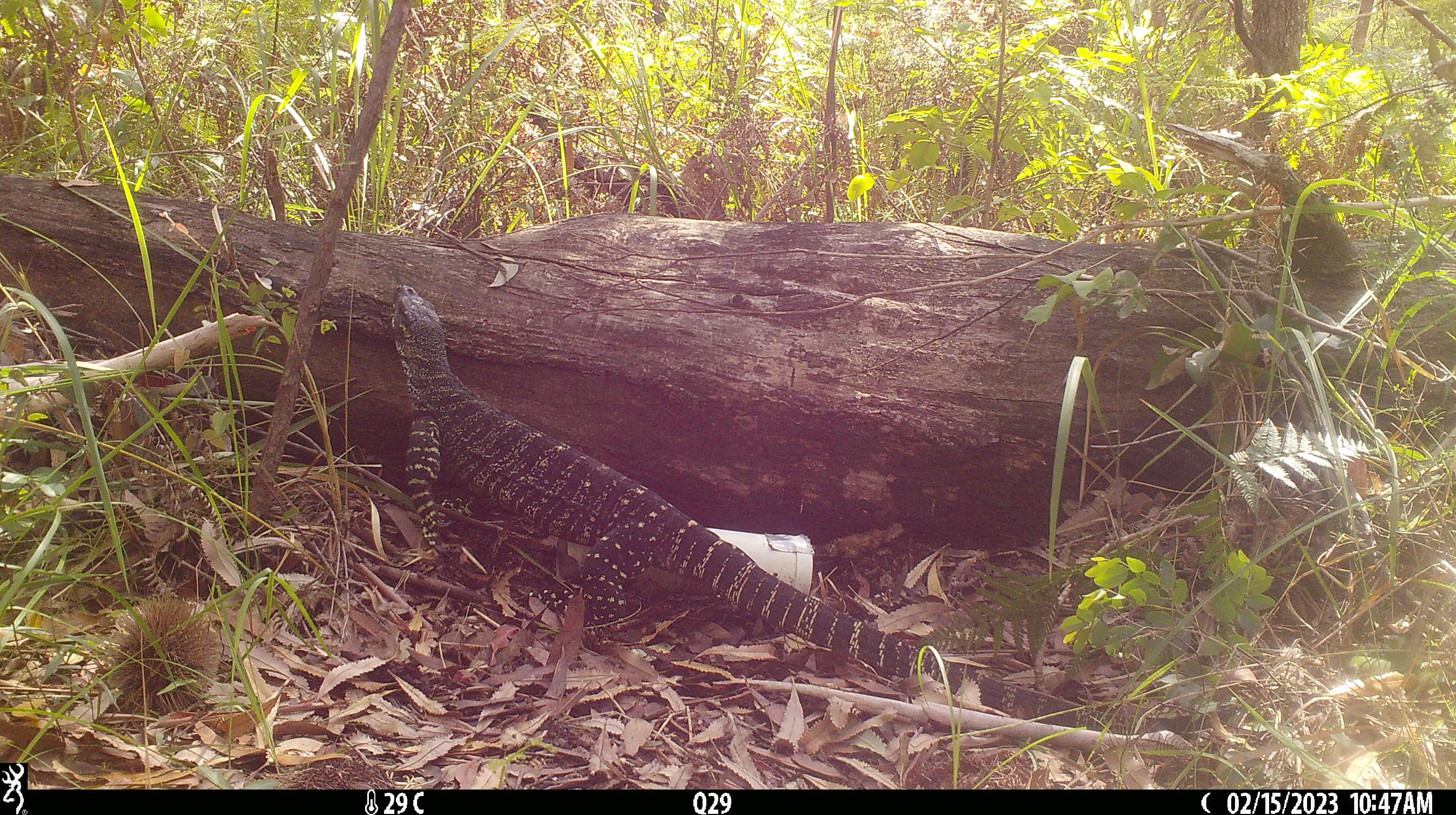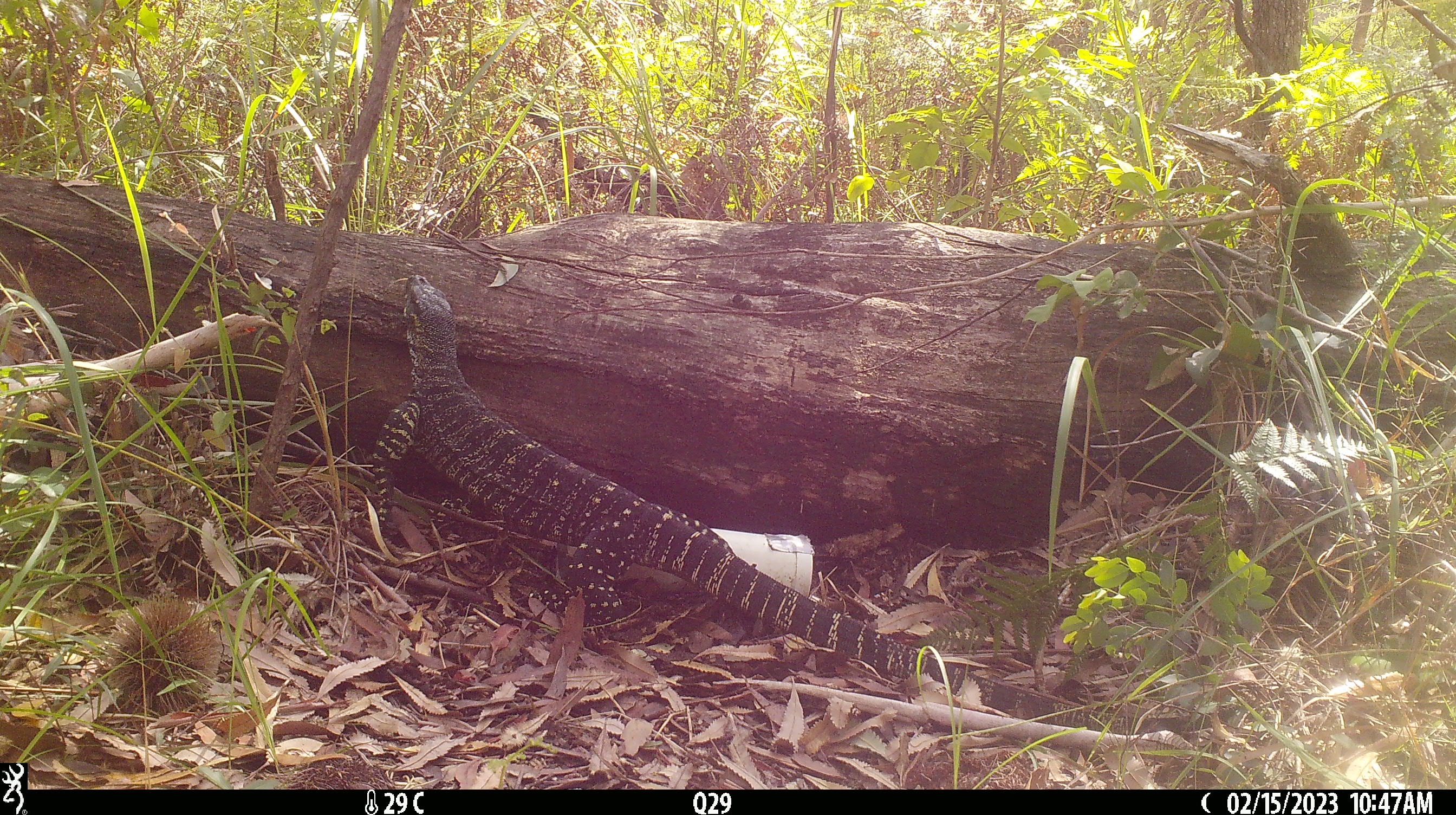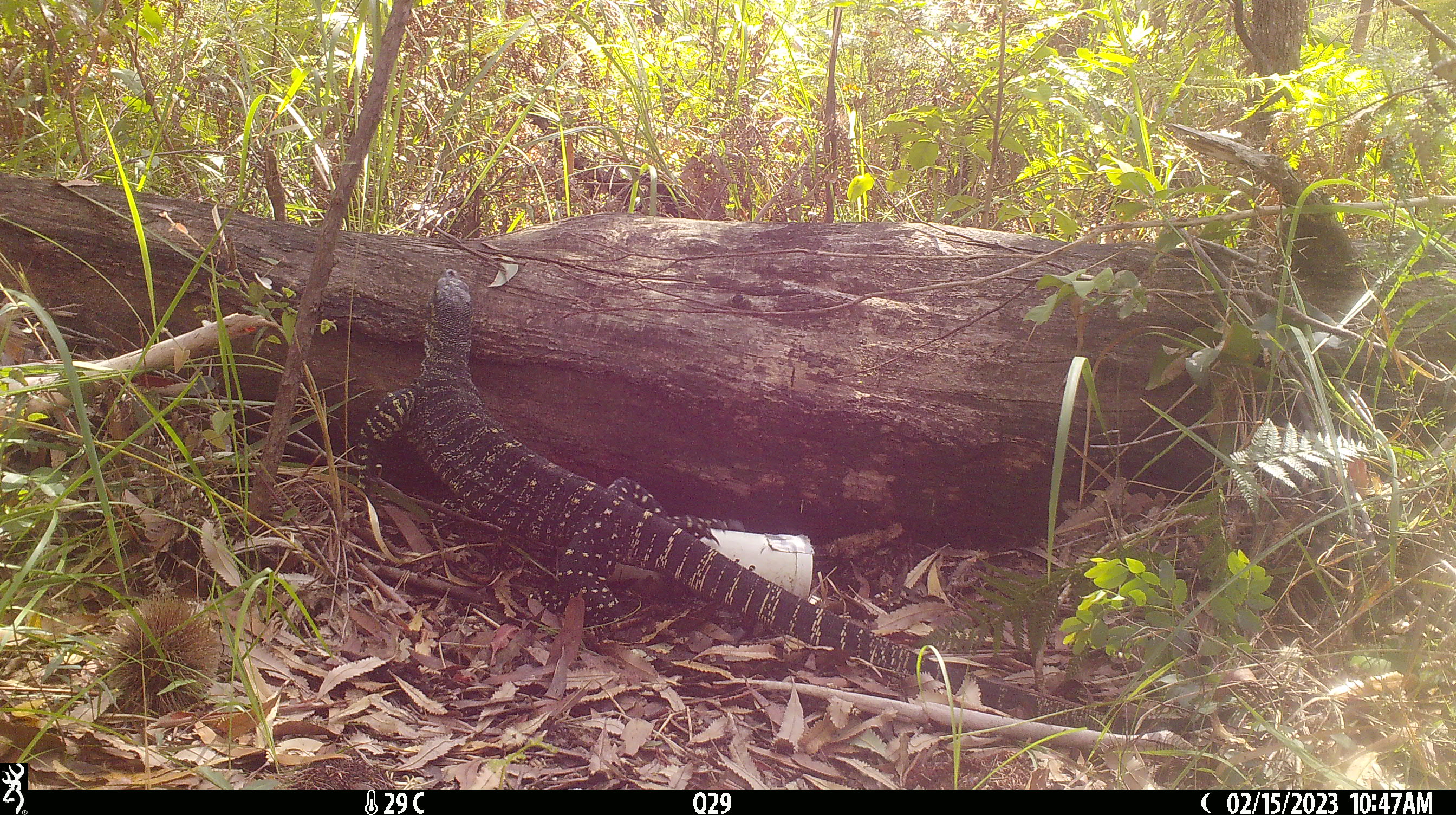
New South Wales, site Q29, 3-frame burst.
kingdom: Animalia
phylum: Chordata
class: Reptilia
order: Squamata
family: Varanidae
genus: Varanus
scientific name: Varanus varius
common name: lace monitor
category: goanna